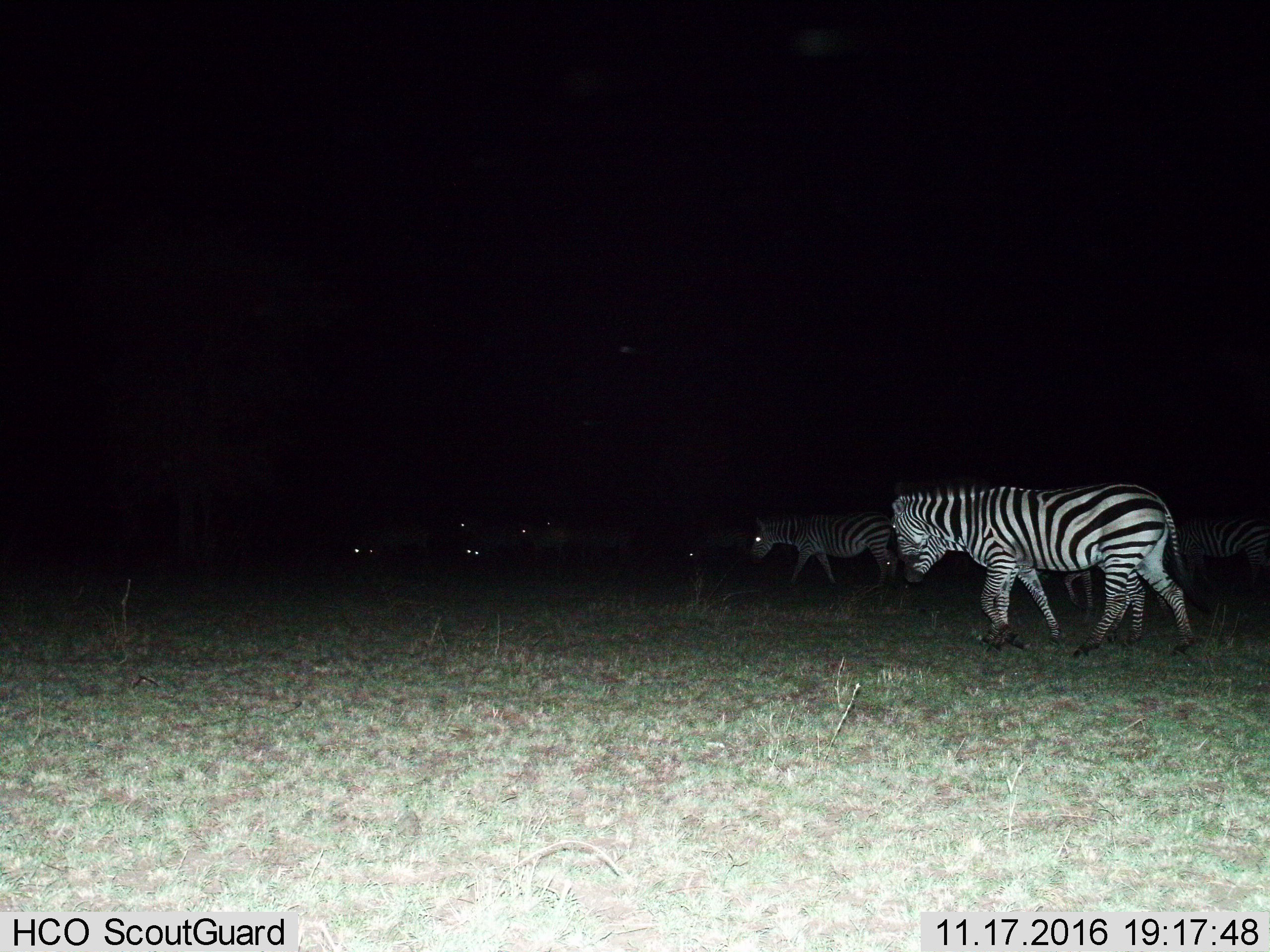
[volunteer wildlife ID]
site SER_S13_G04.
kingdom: Animalia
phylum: Chordata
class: Mammalia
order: Perissodactyla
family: Equidae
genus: Equus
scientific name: Equus quagga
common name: plains zebra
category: zebraplains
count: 8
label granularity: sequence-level